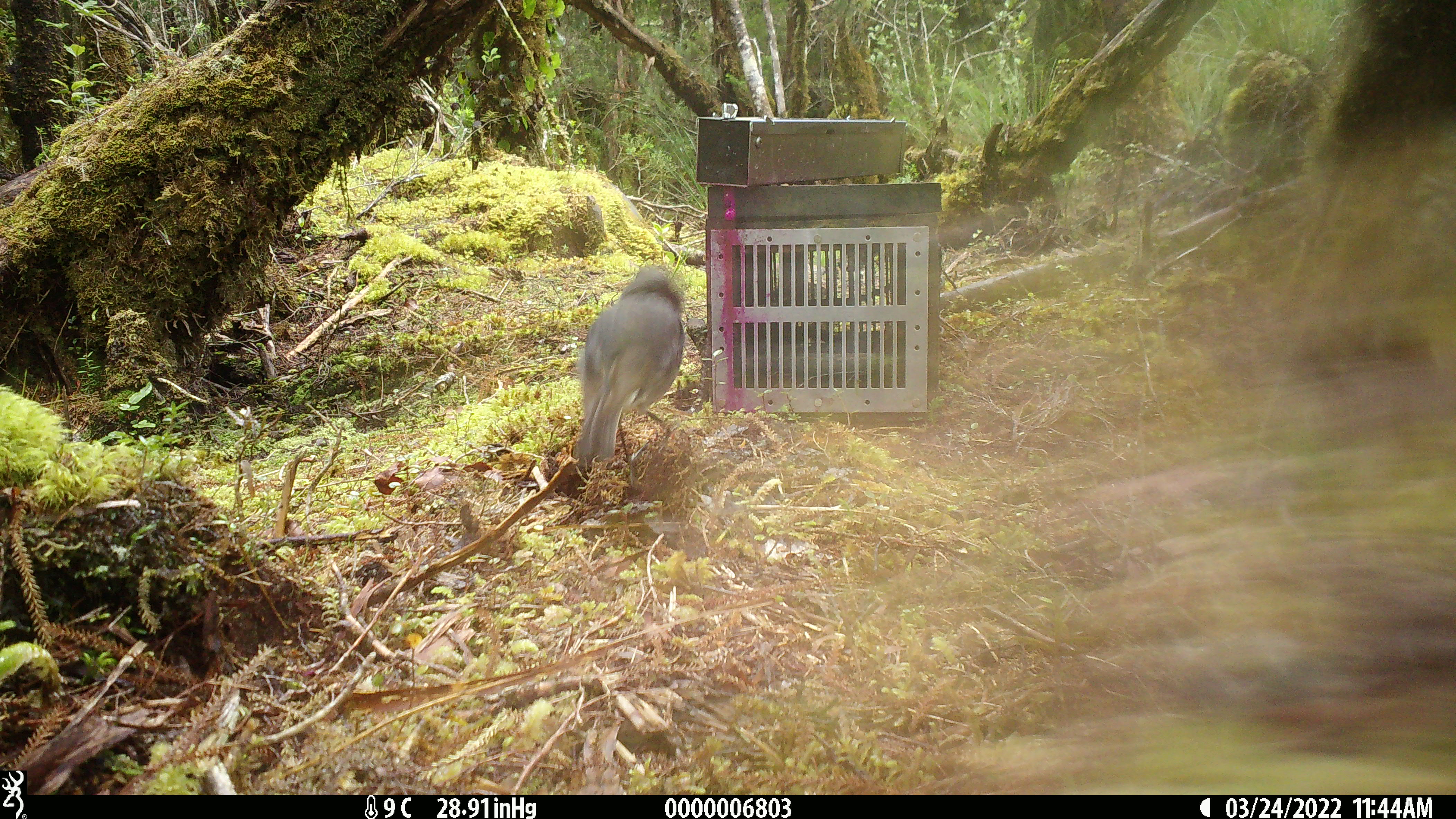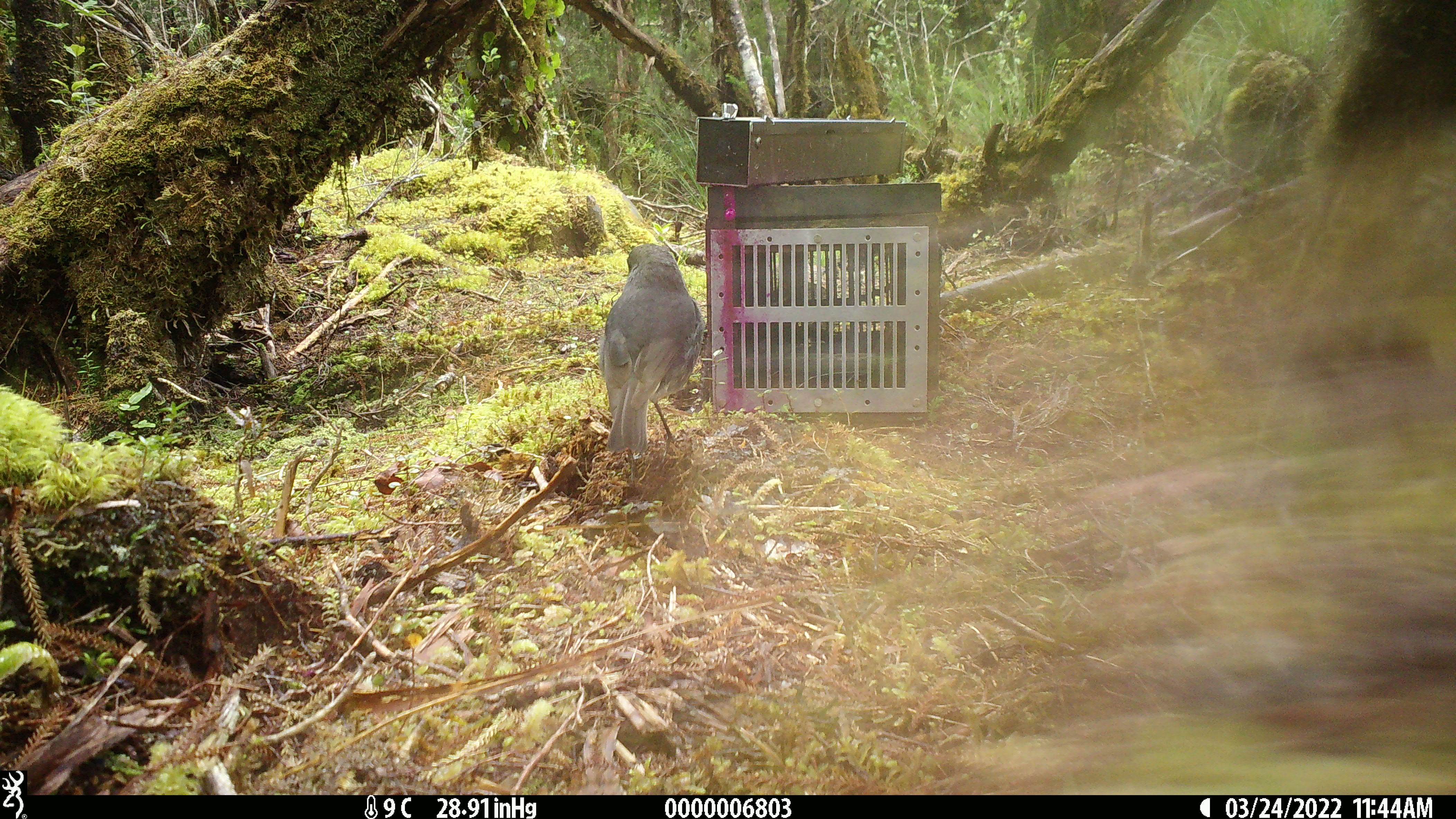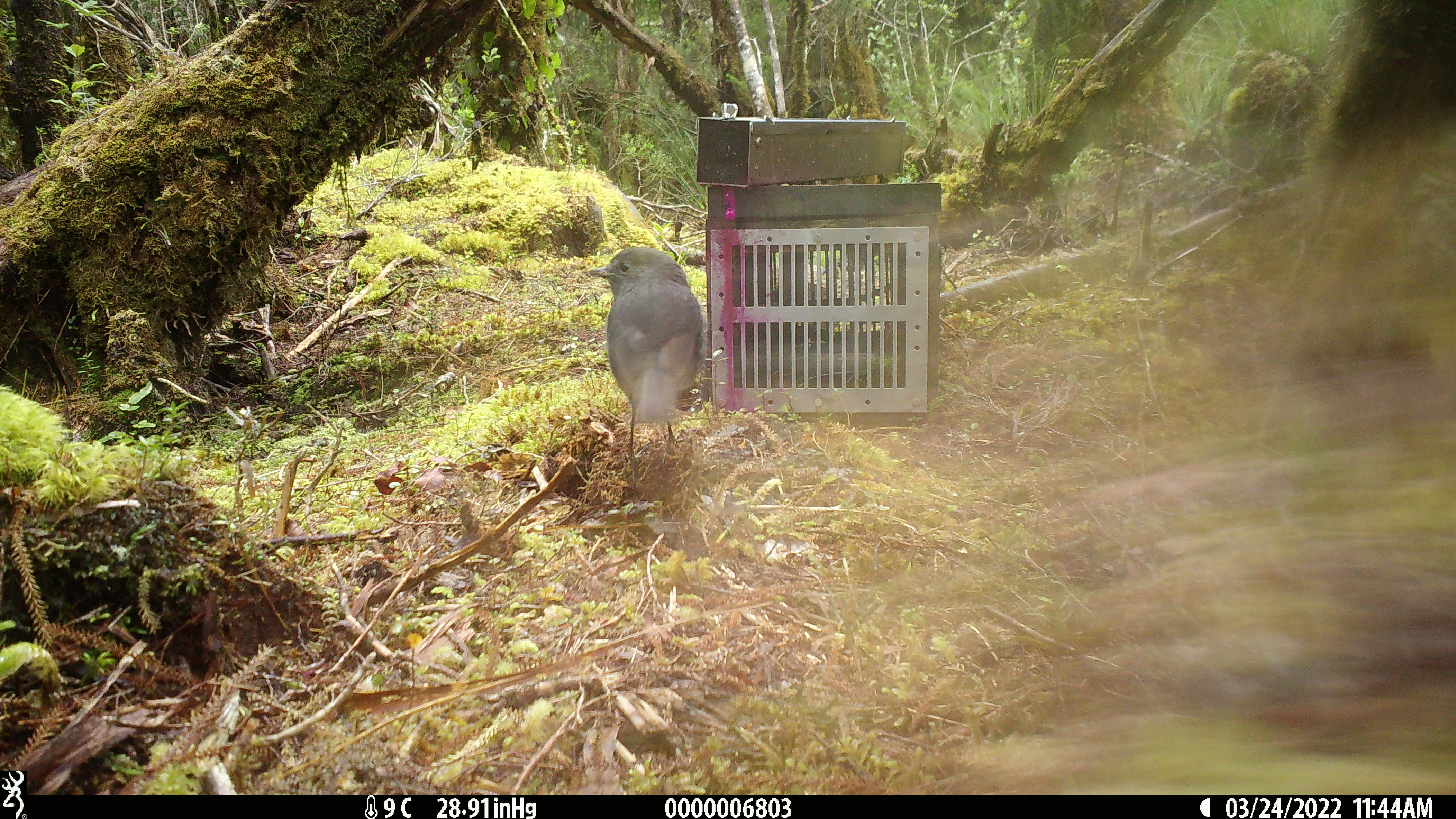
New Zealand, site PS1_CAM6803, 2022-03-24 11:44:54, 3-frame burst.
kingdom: Animalia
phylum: Chordata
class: Aves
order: Passeriformes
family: Petroicidae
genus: Petroica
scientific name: Petroica australis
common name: new zealand robin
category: robin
Robin (new zealand robin) (Petroica australis).